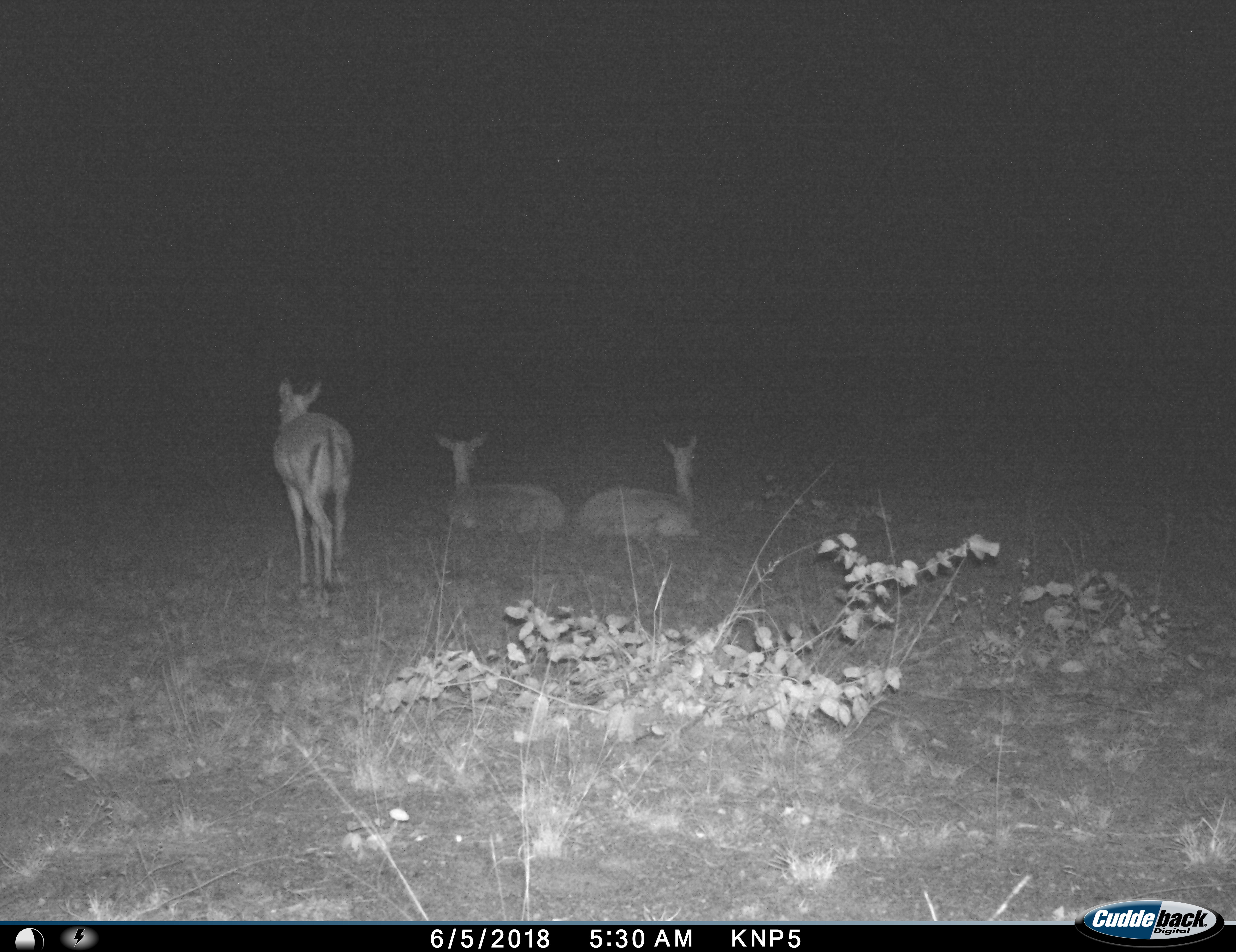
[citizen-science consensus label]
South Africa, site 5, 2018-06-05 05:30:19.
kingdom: Animalia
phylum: Chordata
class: Mammalia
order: Artiodactyla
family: Bovidae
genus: Aepyceros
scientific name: Aepyceros melampus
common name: impala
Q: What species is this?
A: Impala (Aepyceros melampus).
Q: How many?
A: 3.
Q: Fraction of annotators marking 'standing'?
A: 80%.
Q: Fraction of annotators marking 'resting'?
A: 100%.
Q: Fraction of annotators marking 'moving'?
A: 20%.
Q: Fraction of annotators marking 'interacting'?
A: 0%.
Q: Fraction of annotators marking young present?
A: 0%.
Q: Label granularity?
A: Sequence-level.